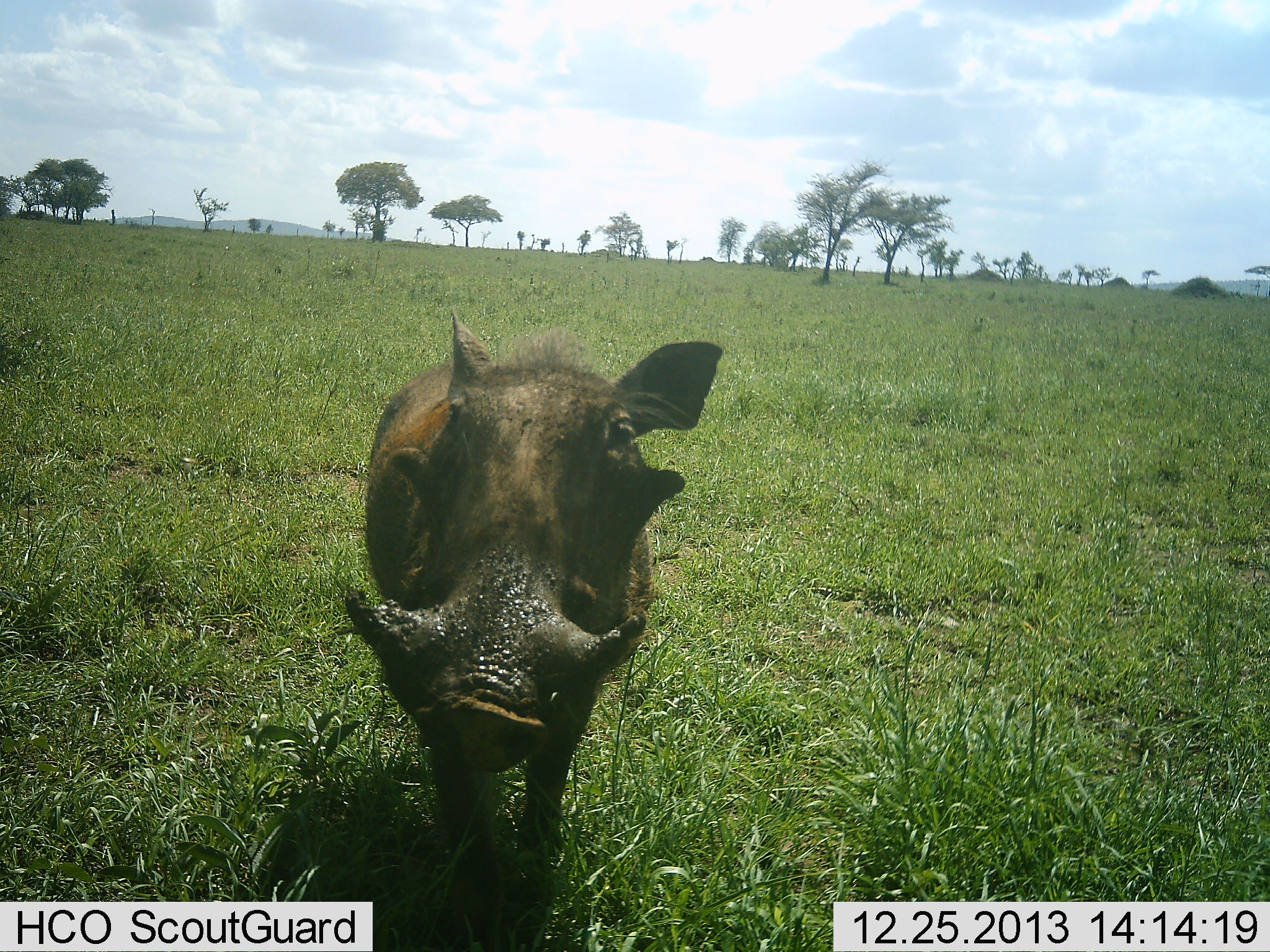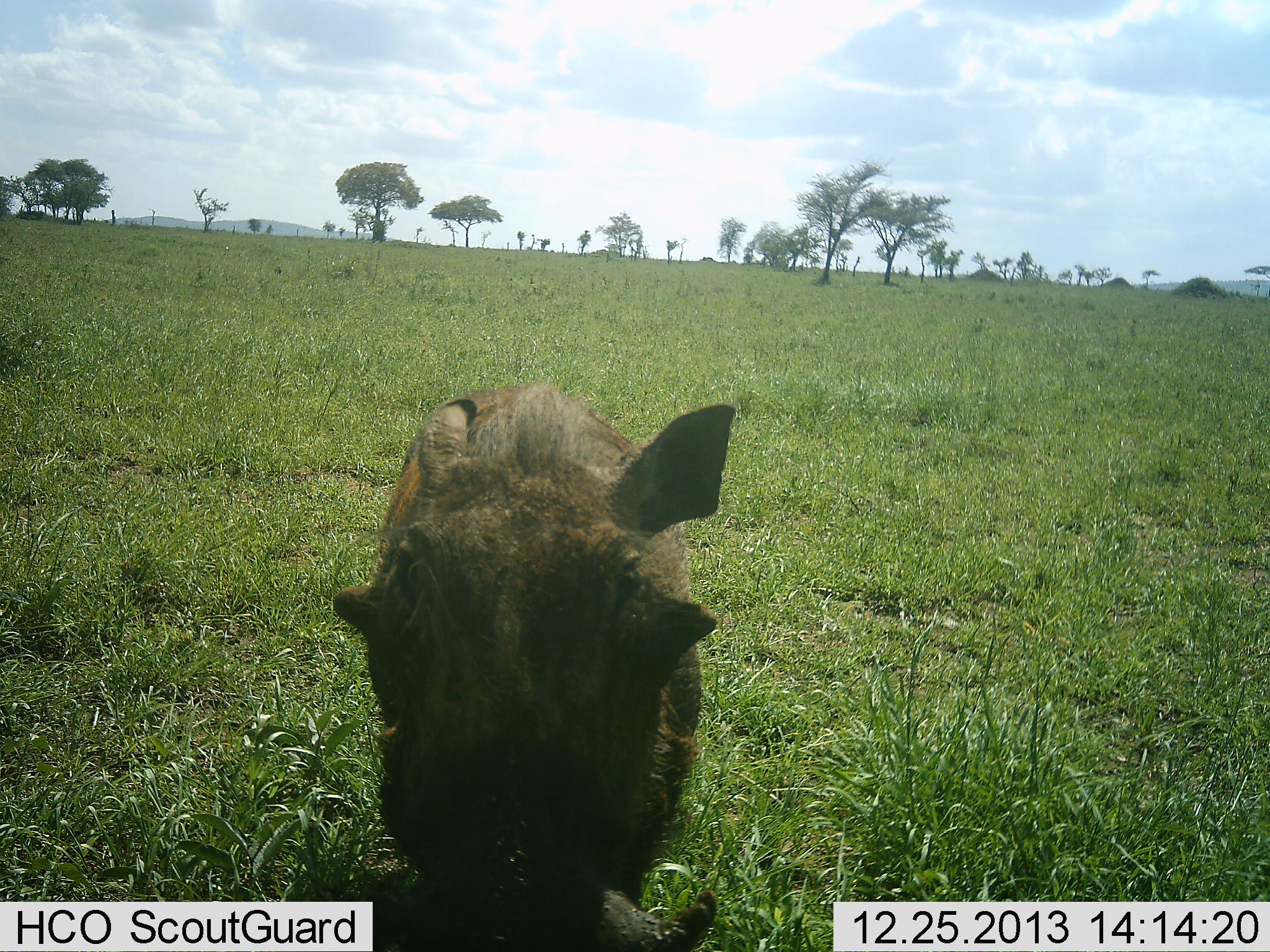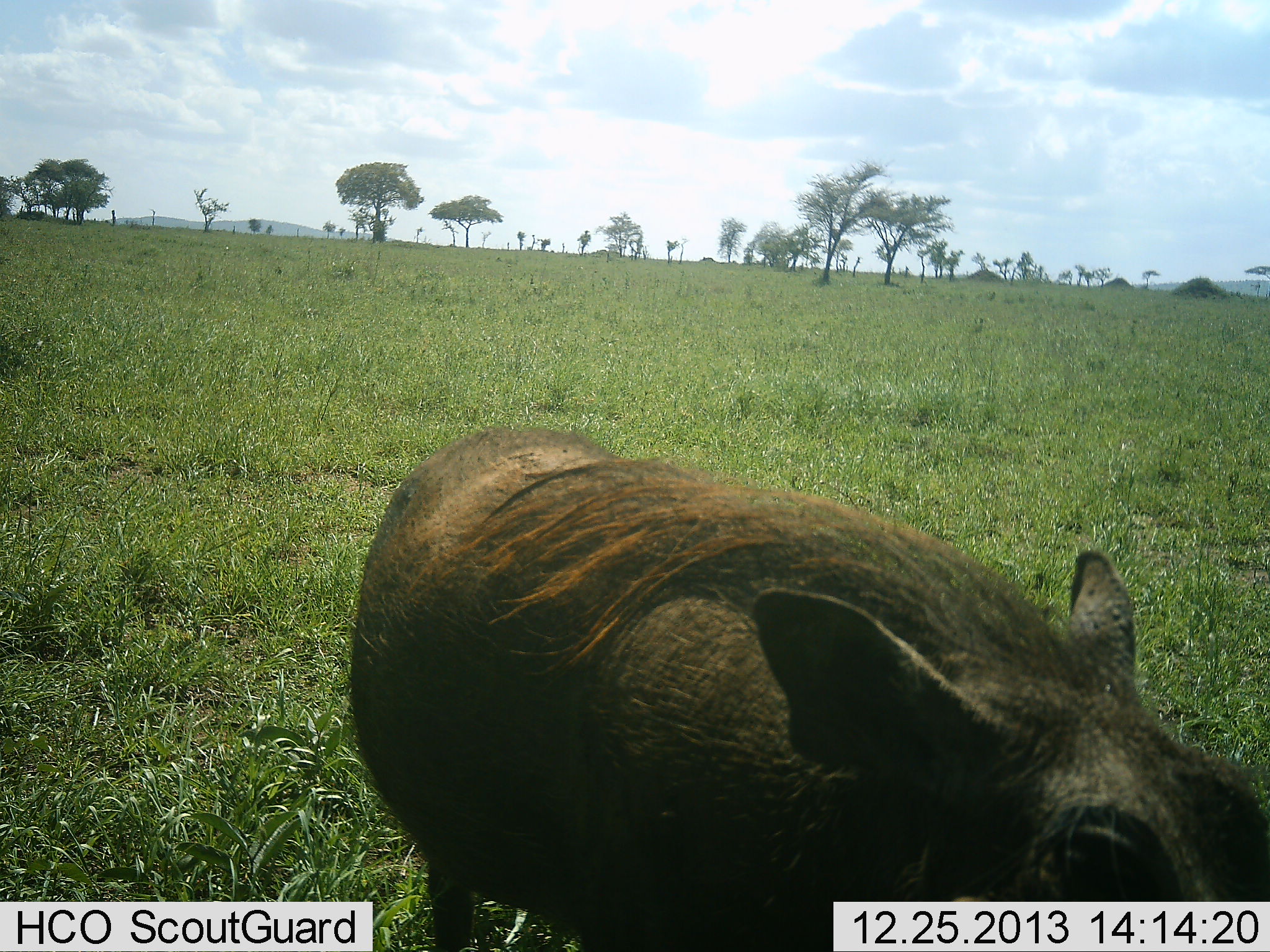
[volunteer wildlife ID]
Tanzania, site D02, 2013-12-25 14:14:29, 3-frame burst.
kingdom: Animalia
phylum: Chordata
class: Mammalia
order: Artiodactyla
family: Suidae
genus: Phacochoerus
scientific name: Phacochoerus africanus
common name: warthog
Warthog (Phacochoerus africanus), count 1. Behavior (volunteer vote fractions): standing 30%, resting 0%, moving 70%, interacting 0%. Young present (vote fraction): 0%. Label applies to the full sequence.